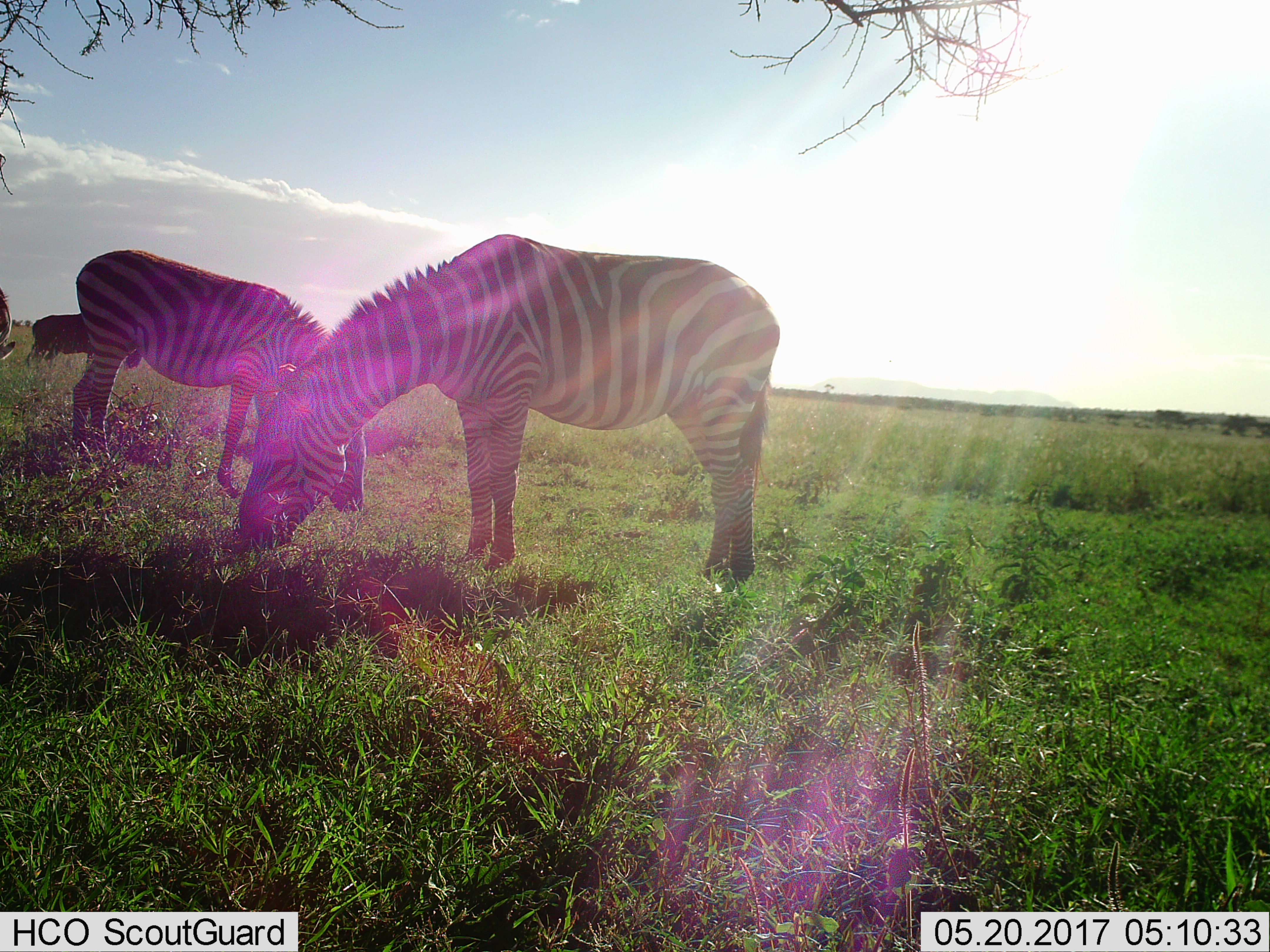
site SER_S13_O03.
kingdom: Animalia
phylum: Chordata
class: Mammalia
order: Perissodactyla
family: Equidae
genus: Equus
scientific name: Equus quagga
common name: plains zebra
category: zebraplains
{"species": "zebraplains (plains zebra) (Equus quagga)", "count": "2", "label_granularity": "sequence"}